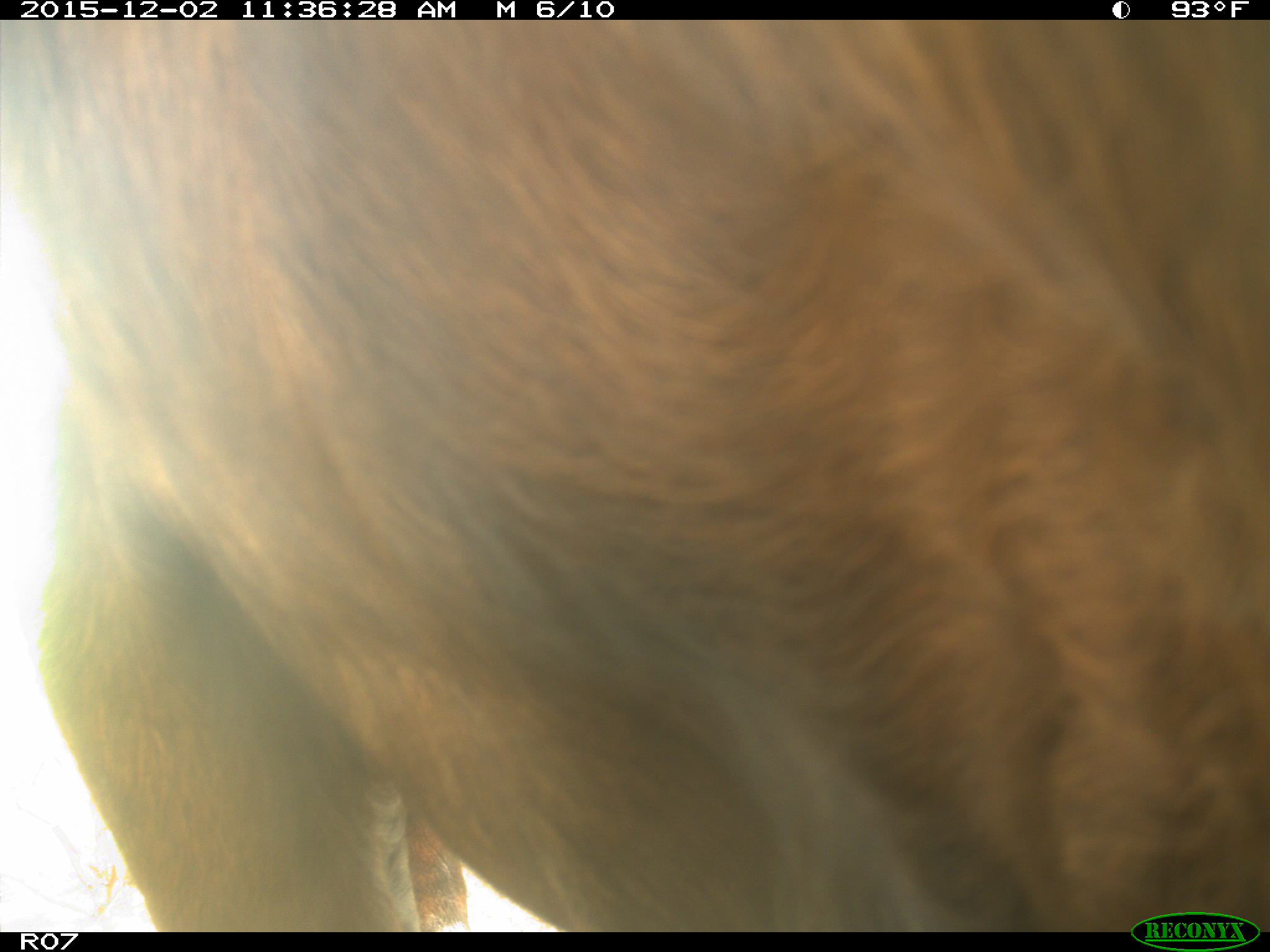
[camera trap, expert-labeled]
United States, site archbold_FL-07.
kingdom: Animalia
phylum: Chordata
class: Mammalia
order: Artiodactyla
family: Bovidae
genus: Bos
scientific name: Bos taurus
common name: domestic cow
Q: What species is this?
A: Bos taurus (domestic cow).